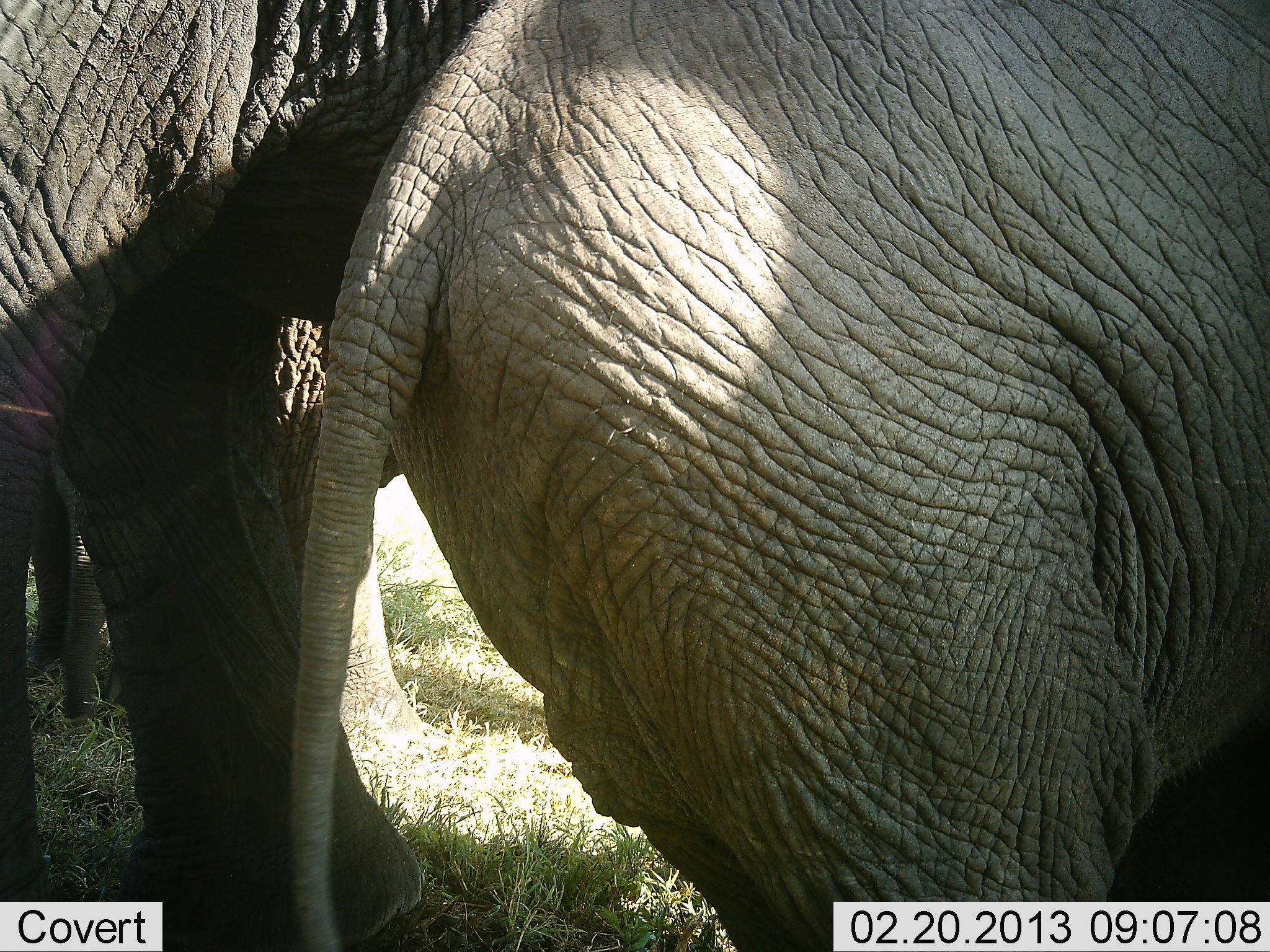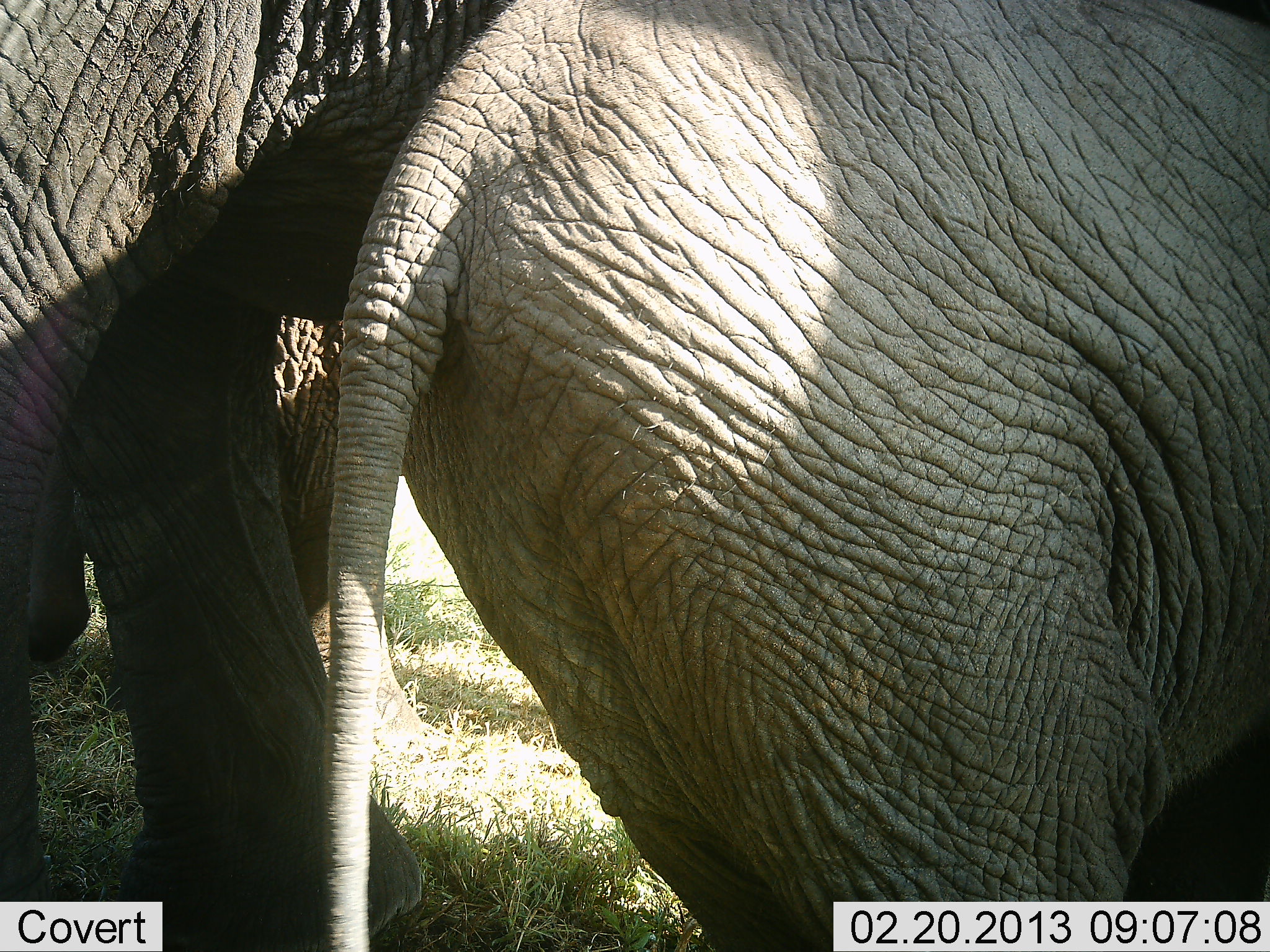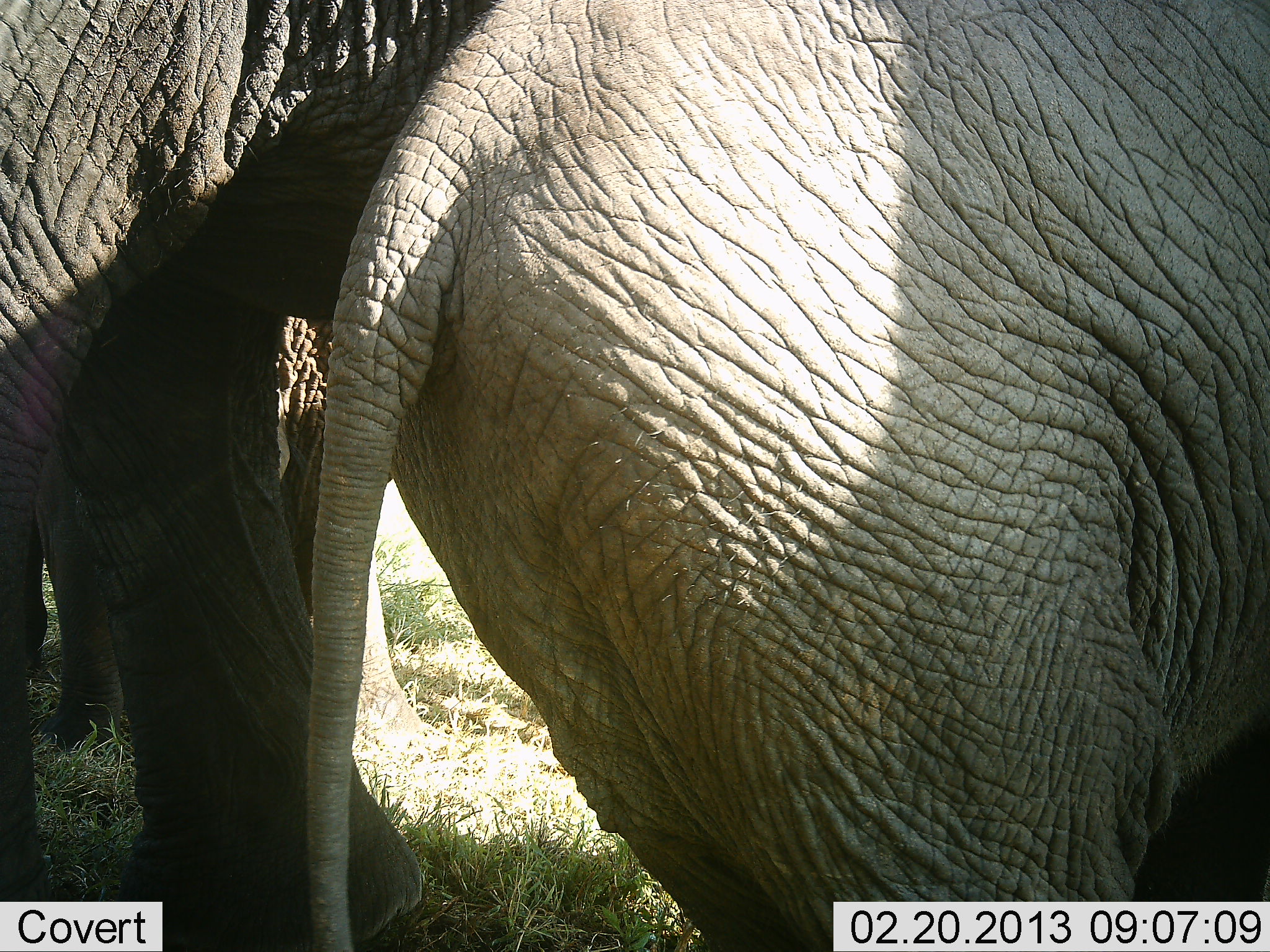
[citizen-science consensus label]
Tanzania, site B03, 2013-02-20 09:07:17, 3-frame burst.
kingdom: Animalia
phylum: Chordata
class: Mammalia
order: Proboscidea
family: Elephantidae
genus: Loxodonta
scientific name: Loxodonta africana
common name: african bush elephant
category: elephant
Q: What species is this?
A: Elephant (african bush elephant) (Loxodonta africana).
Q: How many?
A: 3.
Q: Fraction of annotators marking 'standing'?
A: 97%.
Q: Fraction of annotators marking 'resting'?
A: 0%.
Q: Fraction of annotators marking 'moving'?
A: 6%.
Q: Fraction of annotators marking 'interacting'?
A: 0%.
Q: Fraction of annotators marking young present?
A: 22%.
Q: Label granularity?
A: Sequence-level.